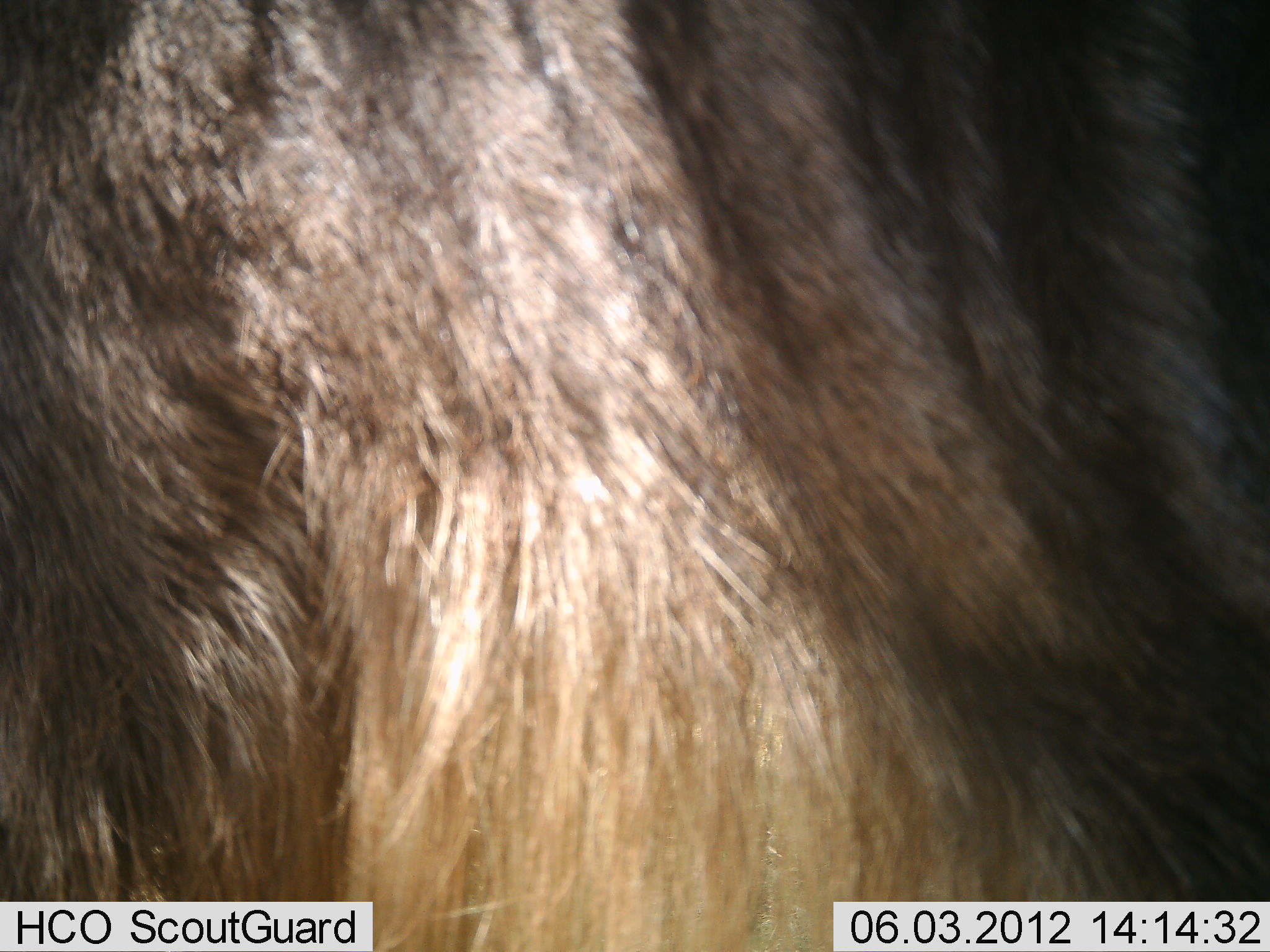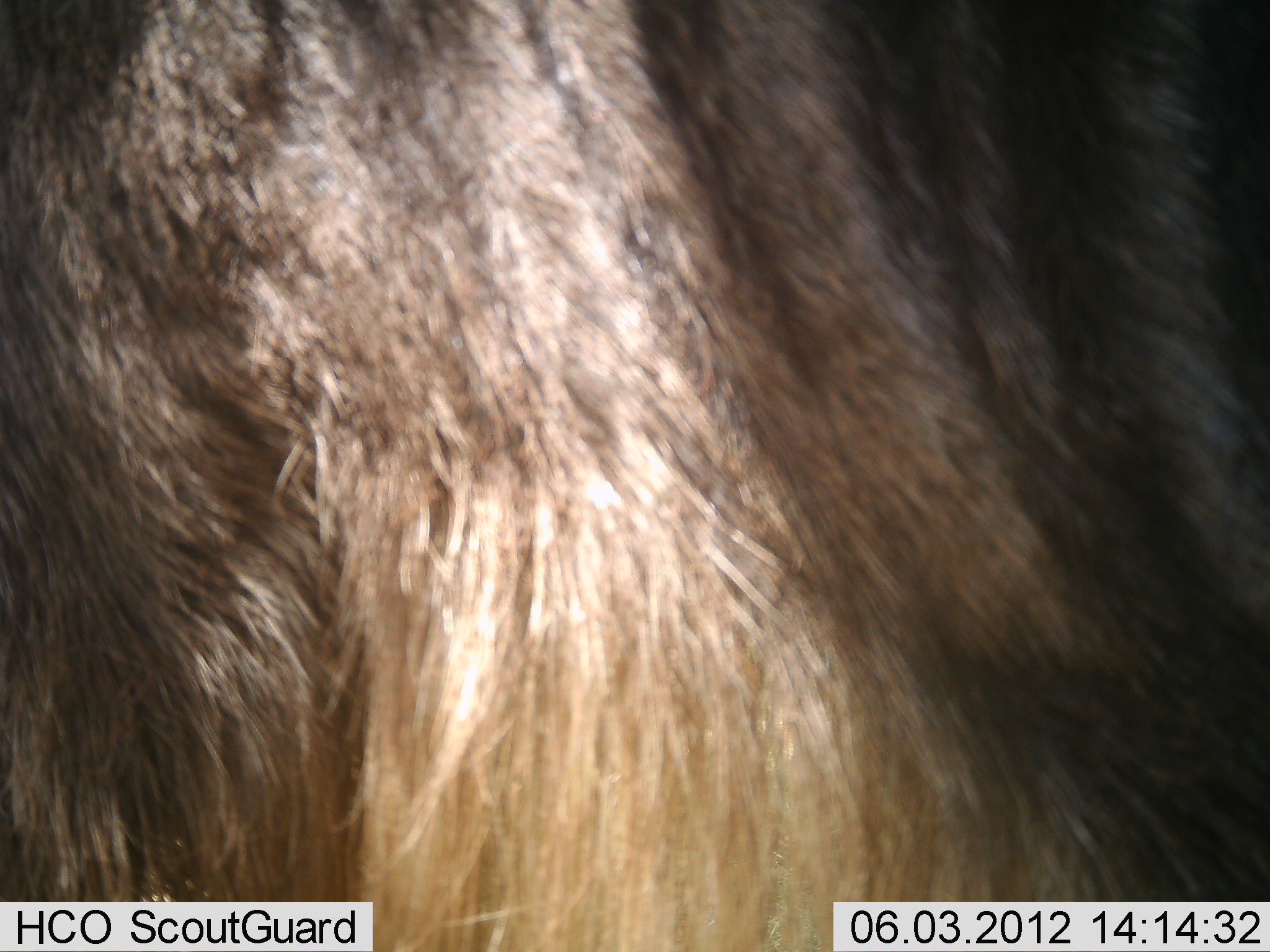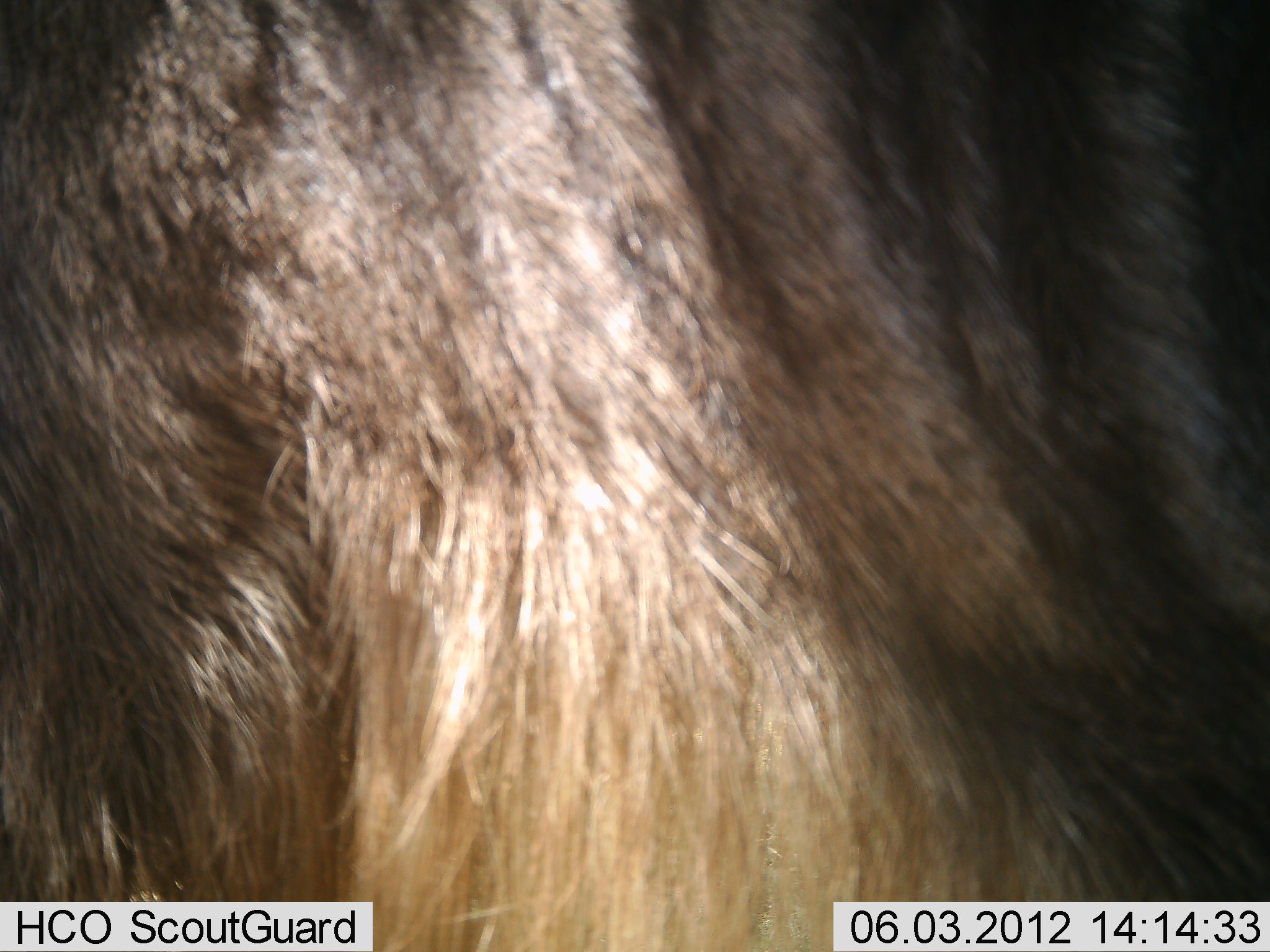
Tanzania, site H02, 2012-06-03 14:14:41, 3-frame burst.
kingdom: Animalia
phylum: Chordata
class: Mammalia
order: Artiodactyla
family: Bovidae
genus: Connochaetes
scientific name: Connochaetes taurinus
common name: blue wildebeest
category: wildebeest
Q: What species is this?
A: Wildebeest (blue wildebeest) (Connochaetes taurinus).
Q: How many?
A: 1.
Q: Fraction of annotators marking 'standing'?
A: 100%.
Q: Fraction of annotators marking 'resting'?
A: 0%.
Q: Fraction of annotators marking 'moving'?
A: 0%.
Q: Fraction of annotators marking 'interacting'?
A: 0%.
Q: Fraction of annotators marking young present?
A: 0%.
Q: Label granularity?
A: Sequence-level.